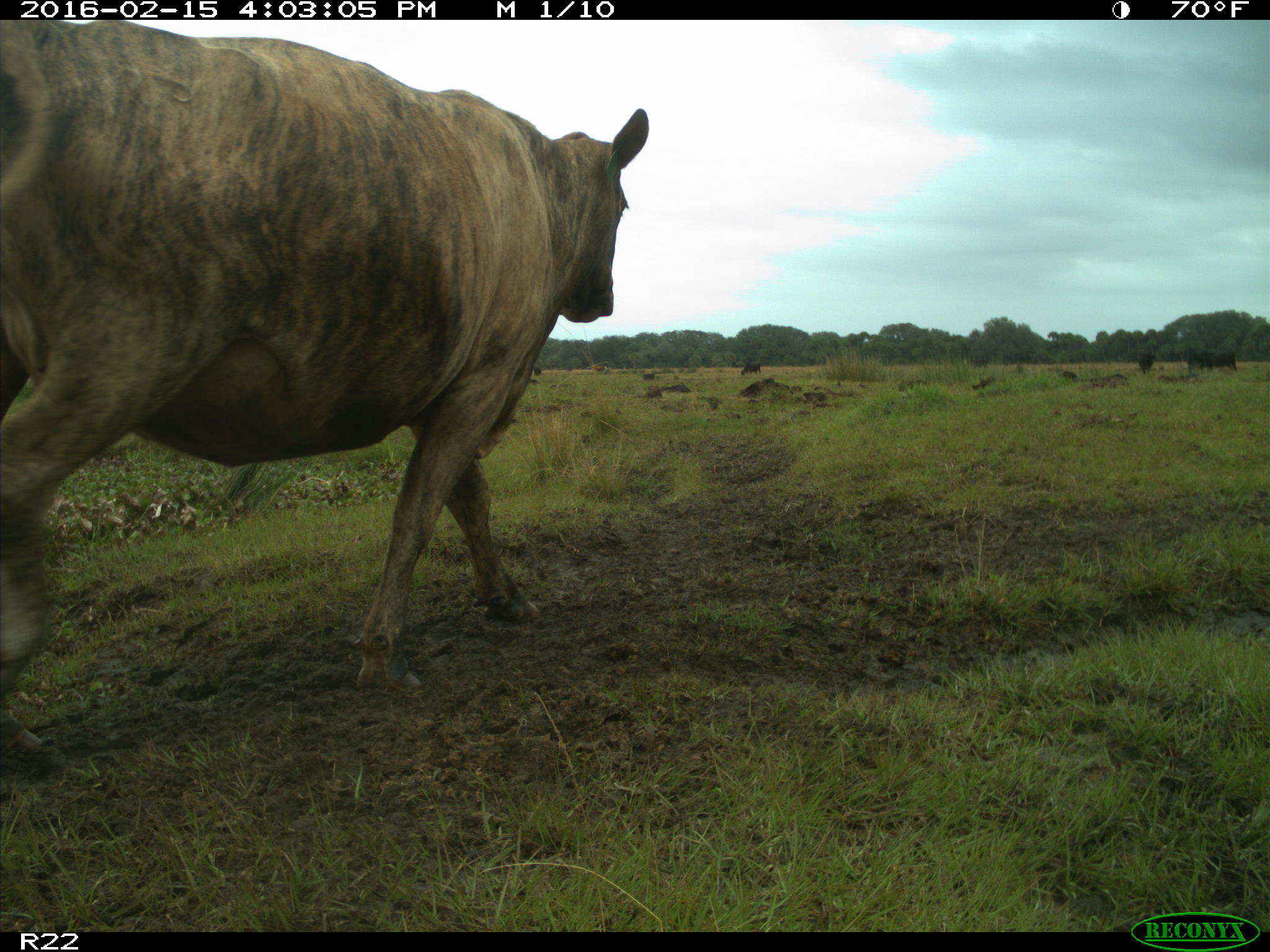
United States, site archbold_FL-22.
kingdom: Animalia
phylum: Chordata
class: Mammalia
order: Artiodactyla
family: Bovidae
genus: Bos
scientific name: Bos taurus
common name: domestic cow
Bos taurus (domestic cow).